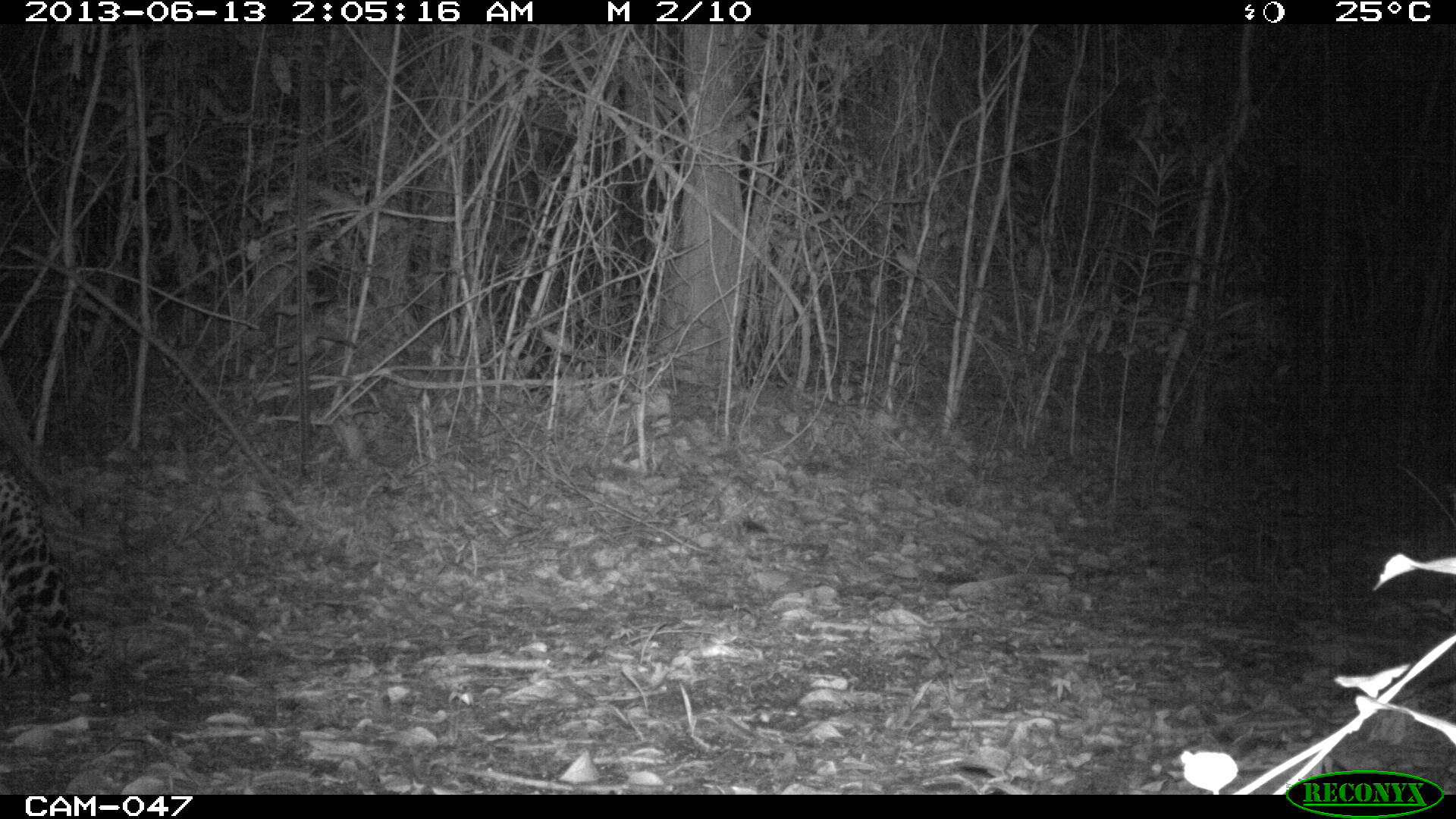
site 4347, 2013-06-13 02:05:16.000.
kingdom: Animalia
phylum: Chordata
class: Mammalia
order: Carnivora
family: Felidae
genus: Panthera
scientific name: Panthera onca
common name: jaguar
Panthera onca (jaguar), count 1, sex male.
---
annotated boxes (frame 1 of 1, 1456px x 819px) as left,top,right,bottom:
panthera onca: 1,472,99,690